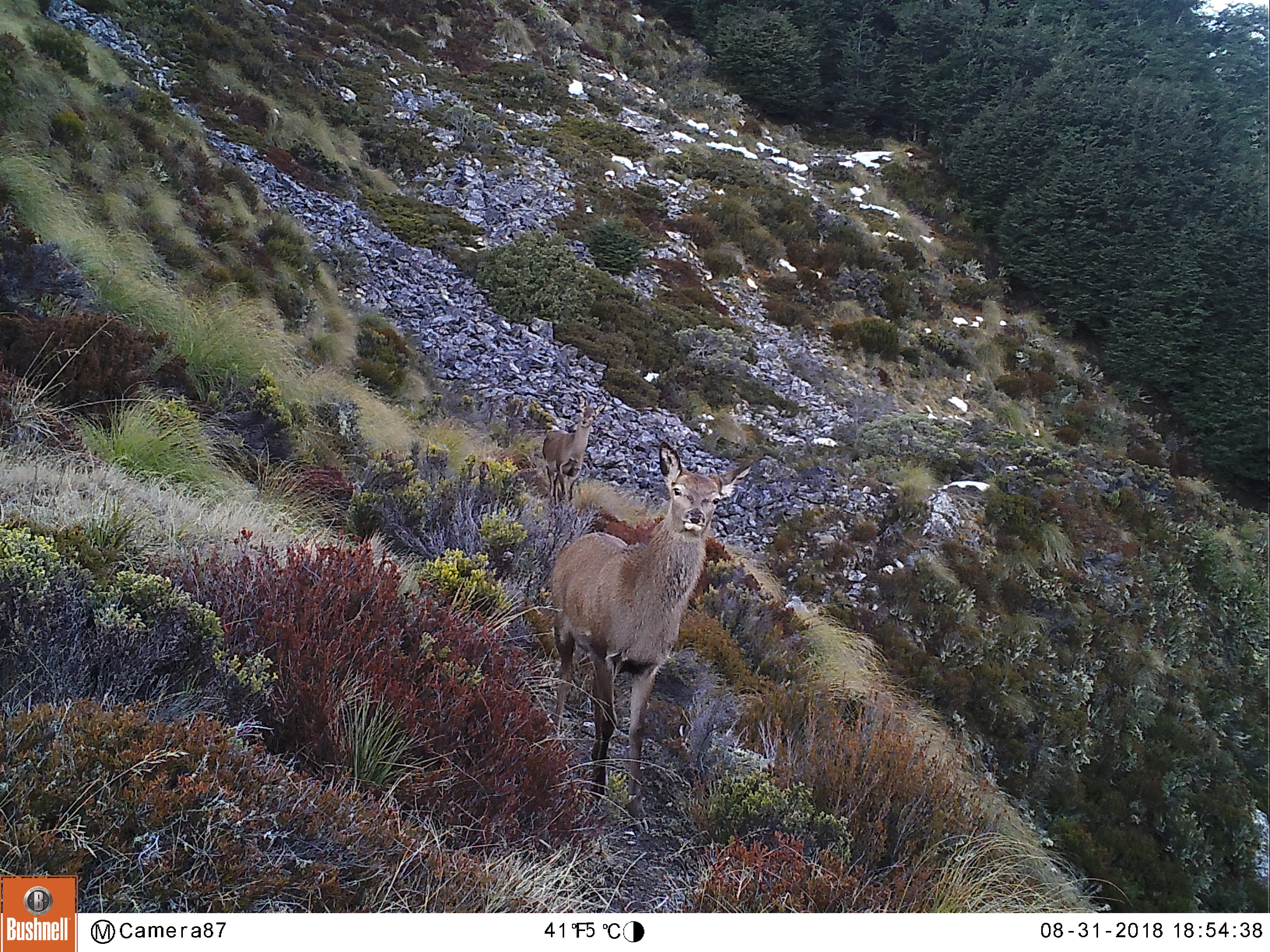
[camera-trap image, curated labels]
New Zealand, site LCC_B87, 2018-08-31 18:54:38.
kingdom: Animalia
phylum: Chordata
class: Mammalia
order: Artiodactyla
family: Cervidae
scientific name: Cervidae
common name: deer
Deer (Cervidae).